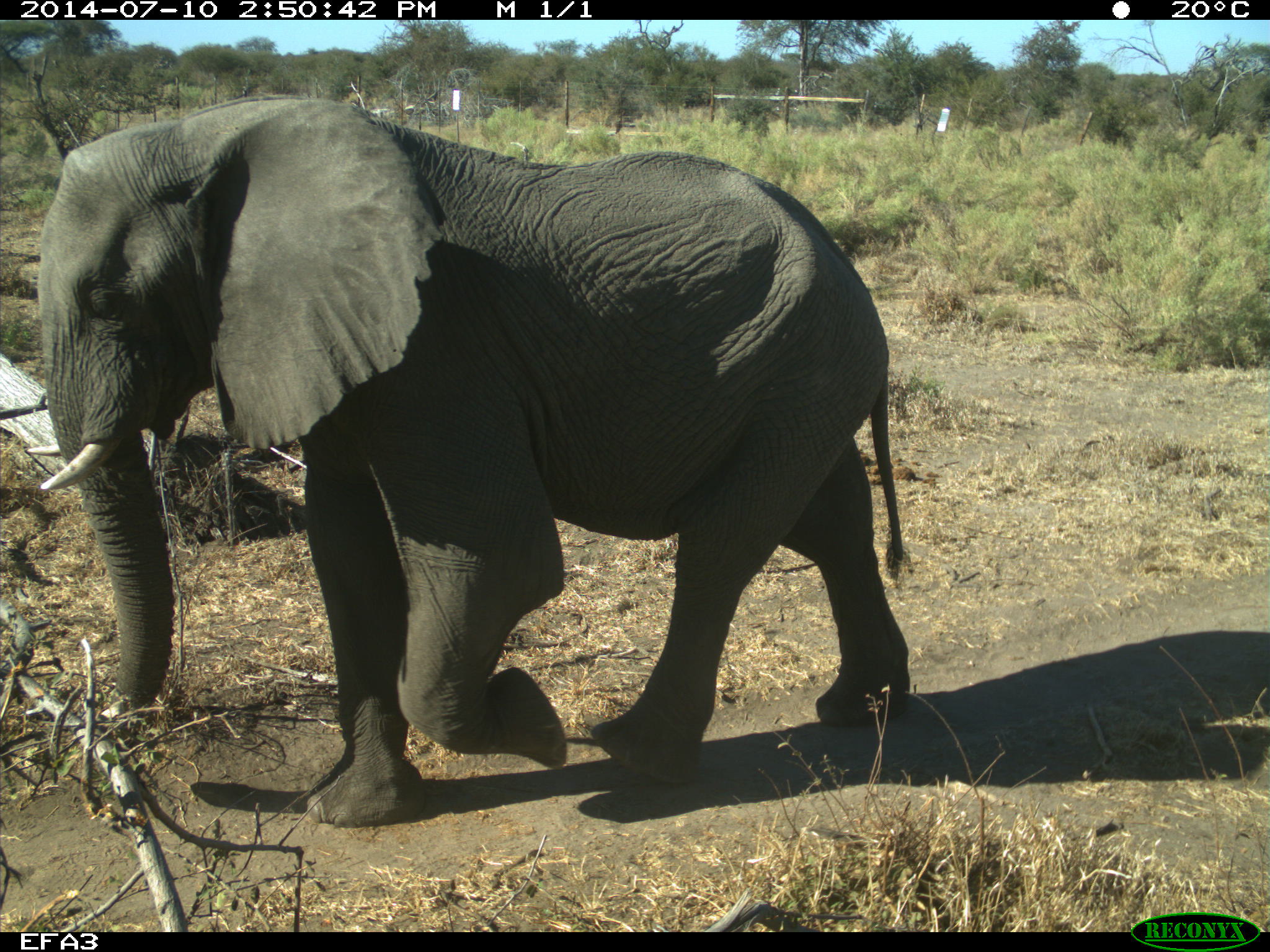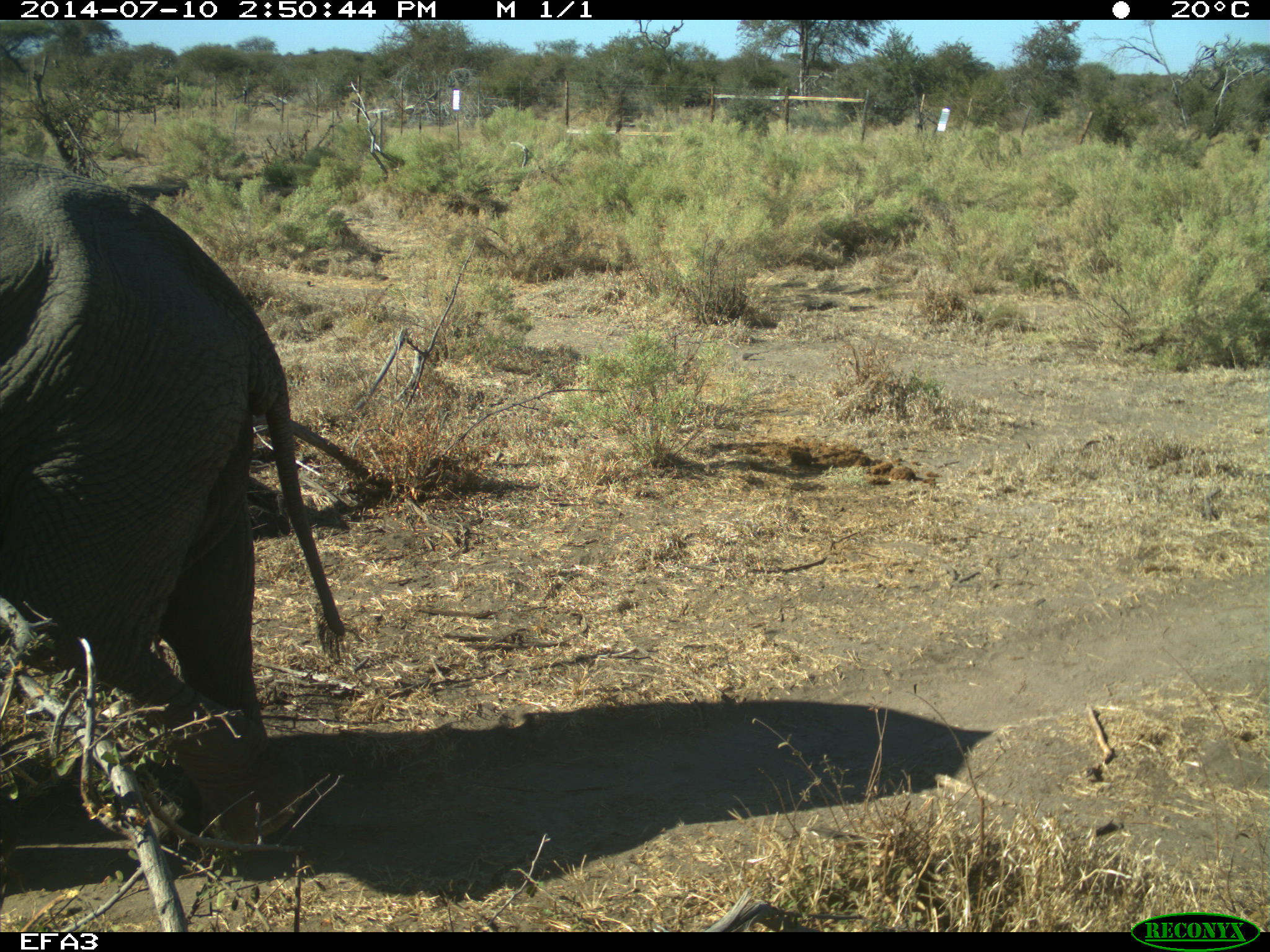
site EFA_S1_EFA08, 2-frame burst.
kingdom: Animalia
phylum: Chordata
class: Mammalia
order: Proboscidea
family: Elephantidae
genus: Loxodonta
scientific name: Loxodonta africana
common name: african bush elephant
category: elephant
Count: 1.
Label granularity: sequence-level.